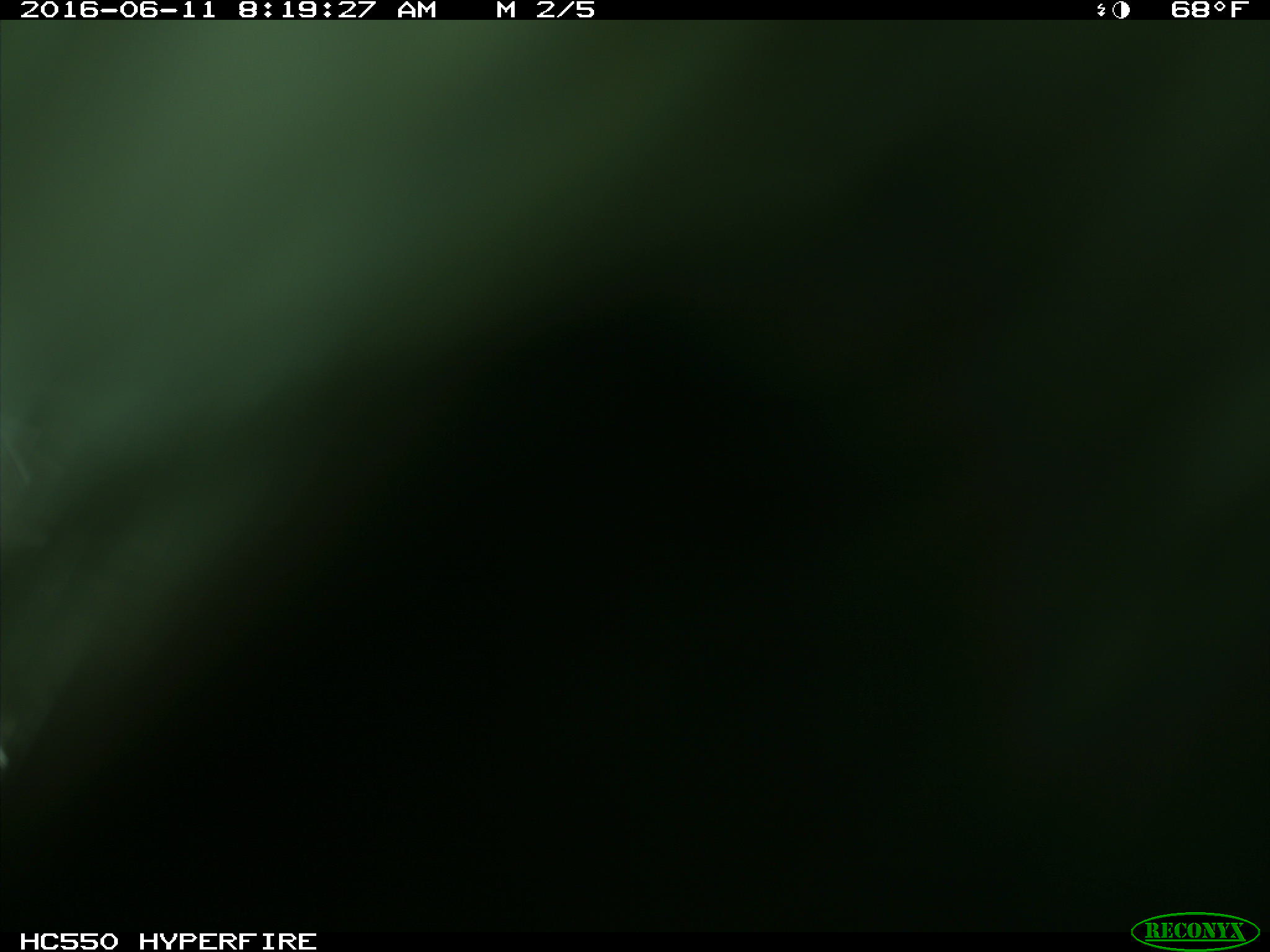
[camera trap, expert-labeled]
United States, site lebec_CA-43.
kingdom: Animalia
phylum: Chordata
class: Mammalia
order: Artiodactyla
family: Bovidae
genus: Bos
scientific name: Bos taurus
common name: domestic cow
Bos taurus (domestic cow).